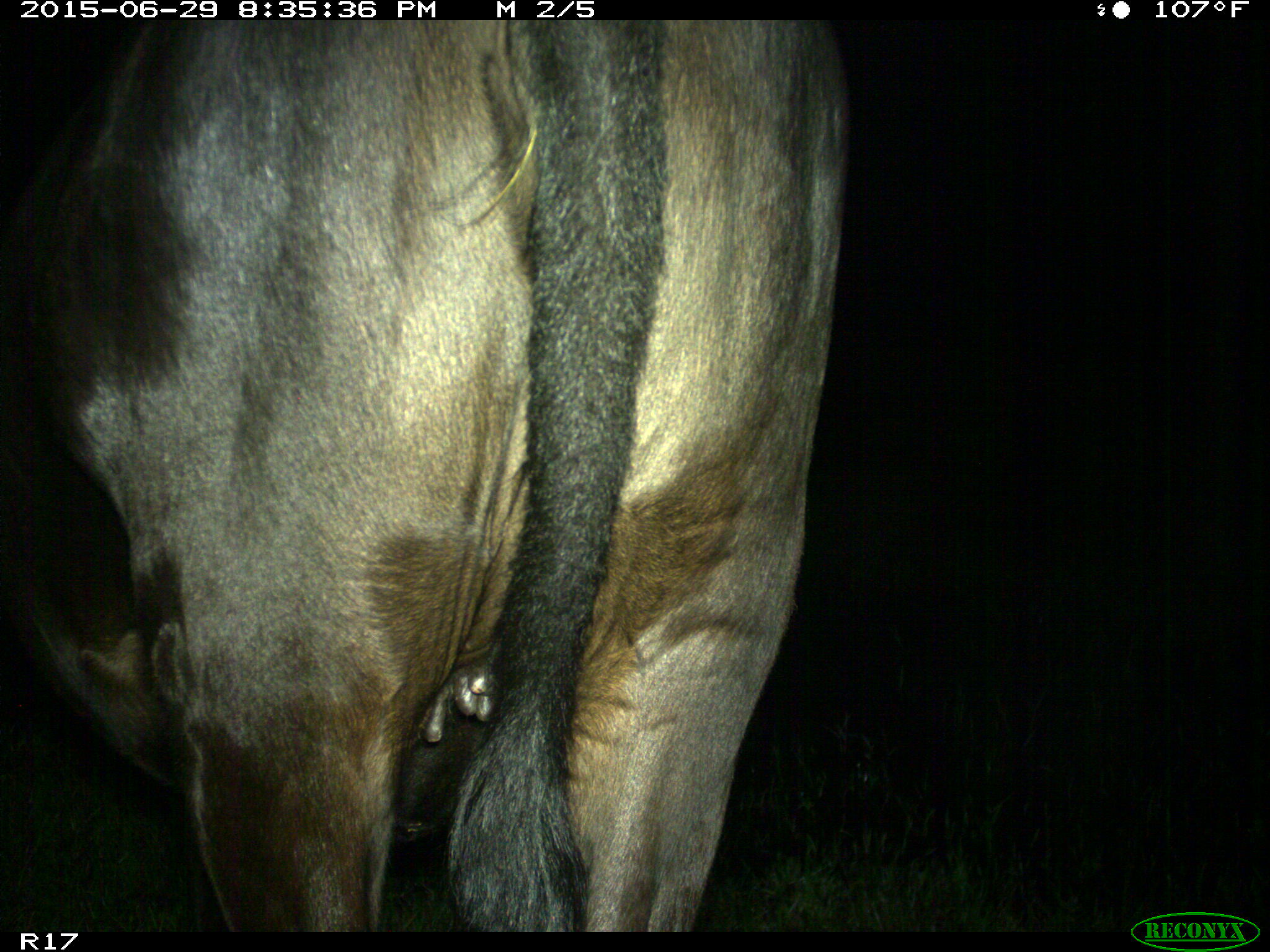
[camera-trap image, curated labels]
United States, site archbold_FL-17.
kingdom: Animalia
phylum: Chordata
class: Mammalia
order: Artiodactyla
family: Bovidae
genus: Bos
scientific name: Bos taurus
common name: domestic cow